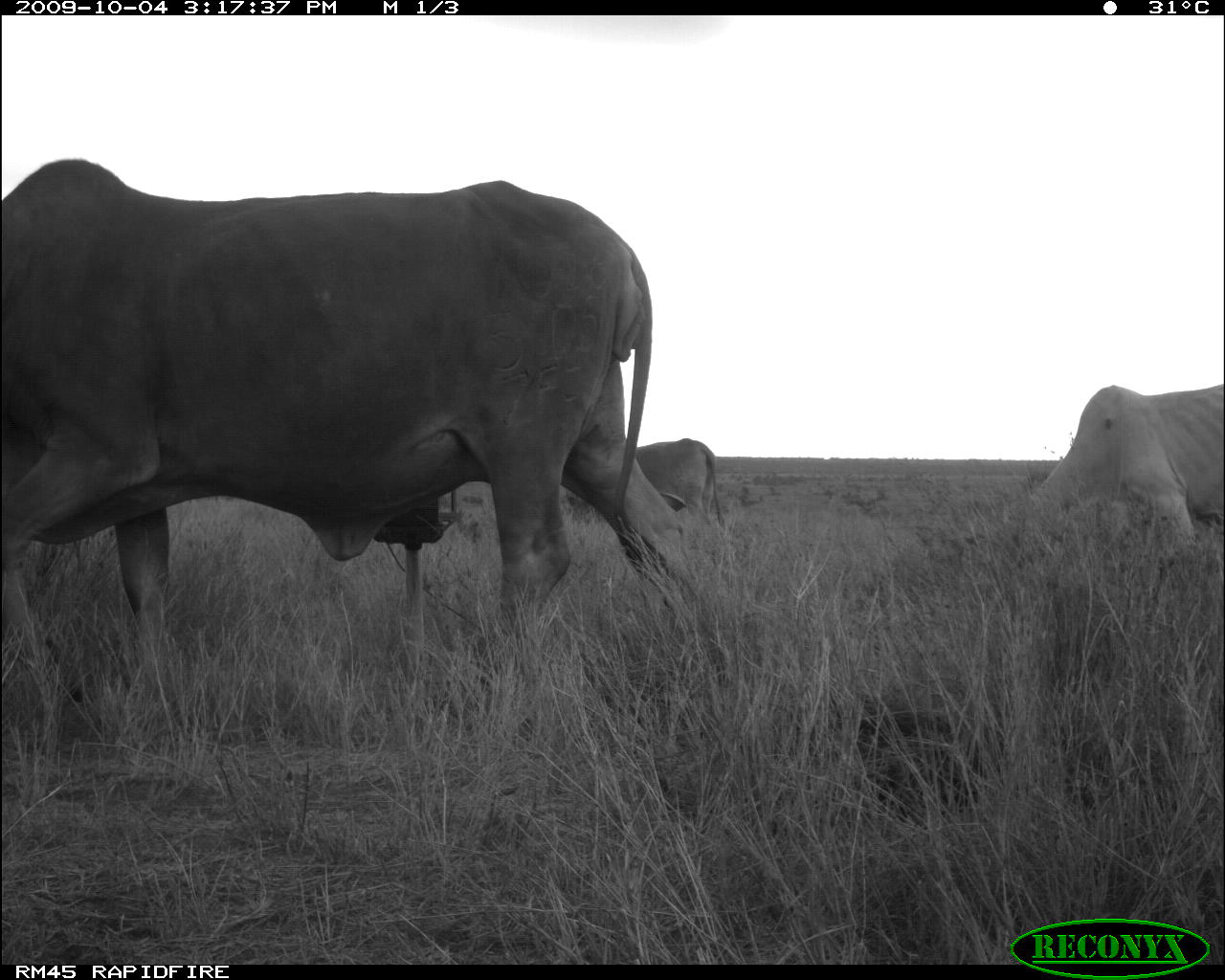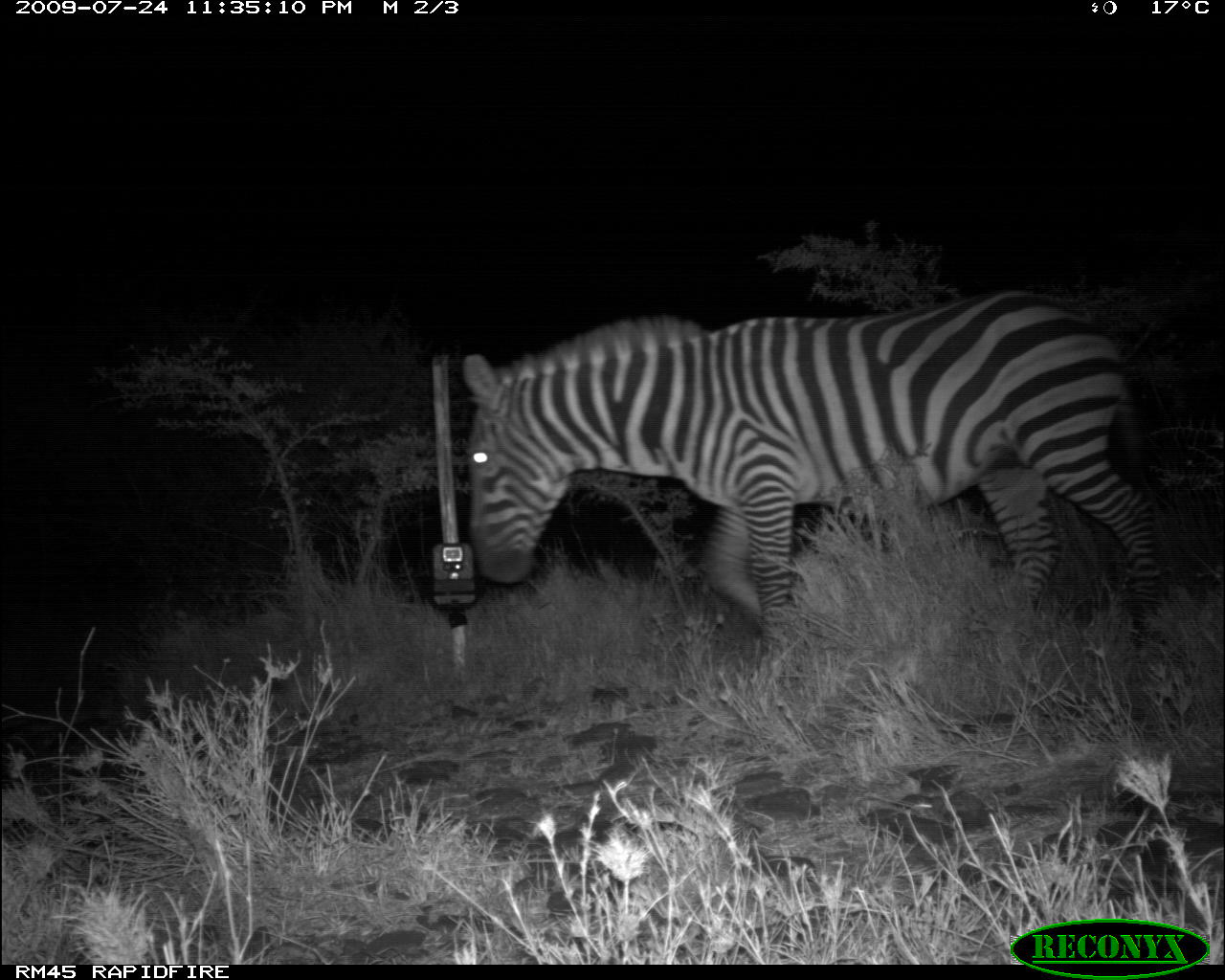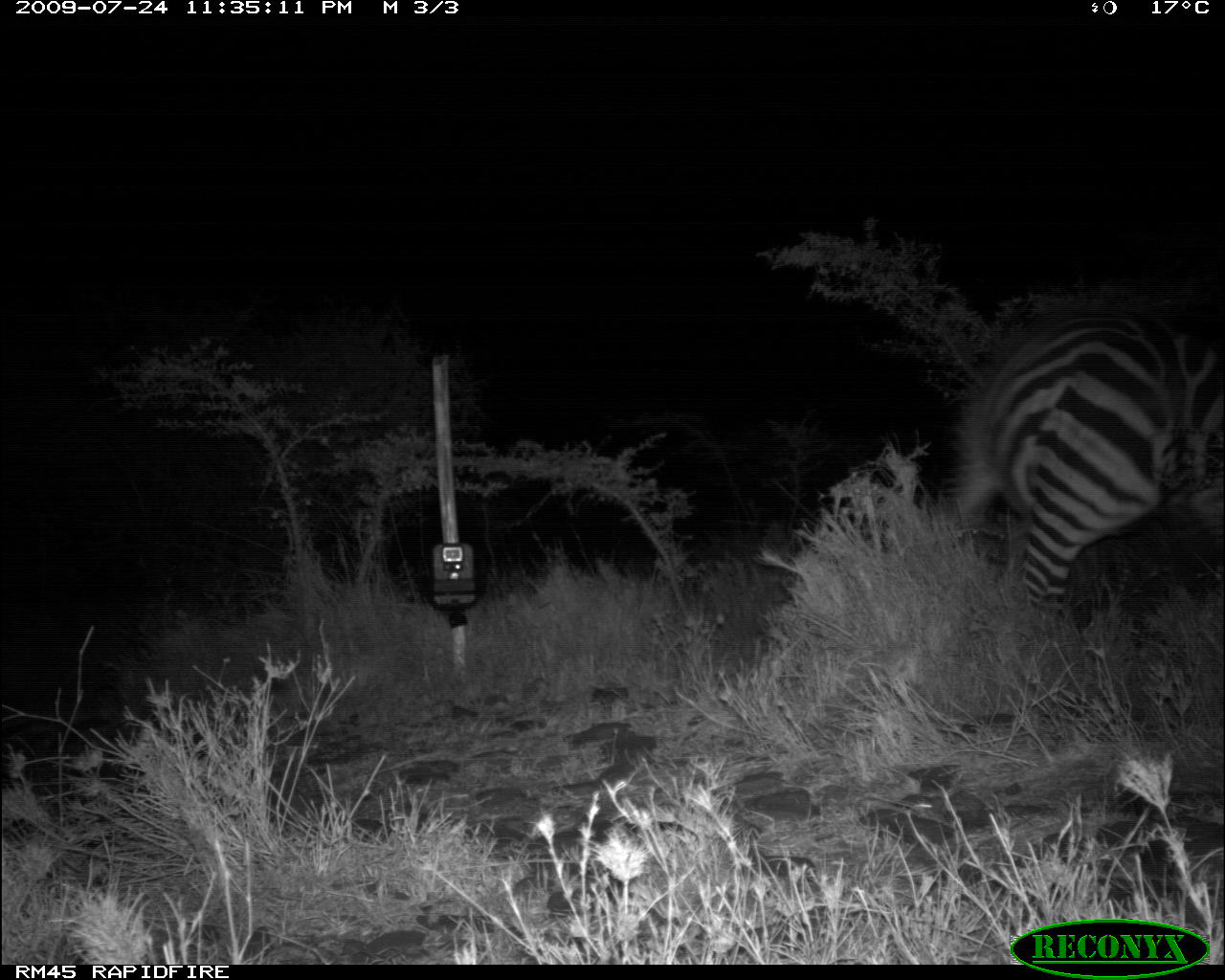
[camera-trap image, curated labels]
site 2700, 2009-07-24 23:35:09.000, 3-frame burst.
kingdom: Animalia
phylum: Chordata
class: Mammalia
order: Perissodactyla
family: Equidae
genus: Equus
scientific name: Equus quagga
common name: plains zebra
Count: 1.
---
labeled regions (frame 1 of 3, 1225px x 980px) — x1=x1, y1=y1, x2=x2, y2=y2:
equus quagga: x1=2, y1=157, x2=688, y2=675; x1=1025, y1=379, x2=1222, y2=551; x1=635, y1=436, x2=726, y2=534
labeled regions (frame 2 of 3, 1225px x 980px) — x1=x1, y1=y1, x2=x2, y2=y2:
equus quagga: x1=457, y1=285, x2=1164, y2=653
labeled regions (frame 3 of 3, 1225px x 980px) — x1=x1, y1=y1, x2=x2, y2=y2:
equus quagga: x1=955, y1=306, x2=1224, y2=607